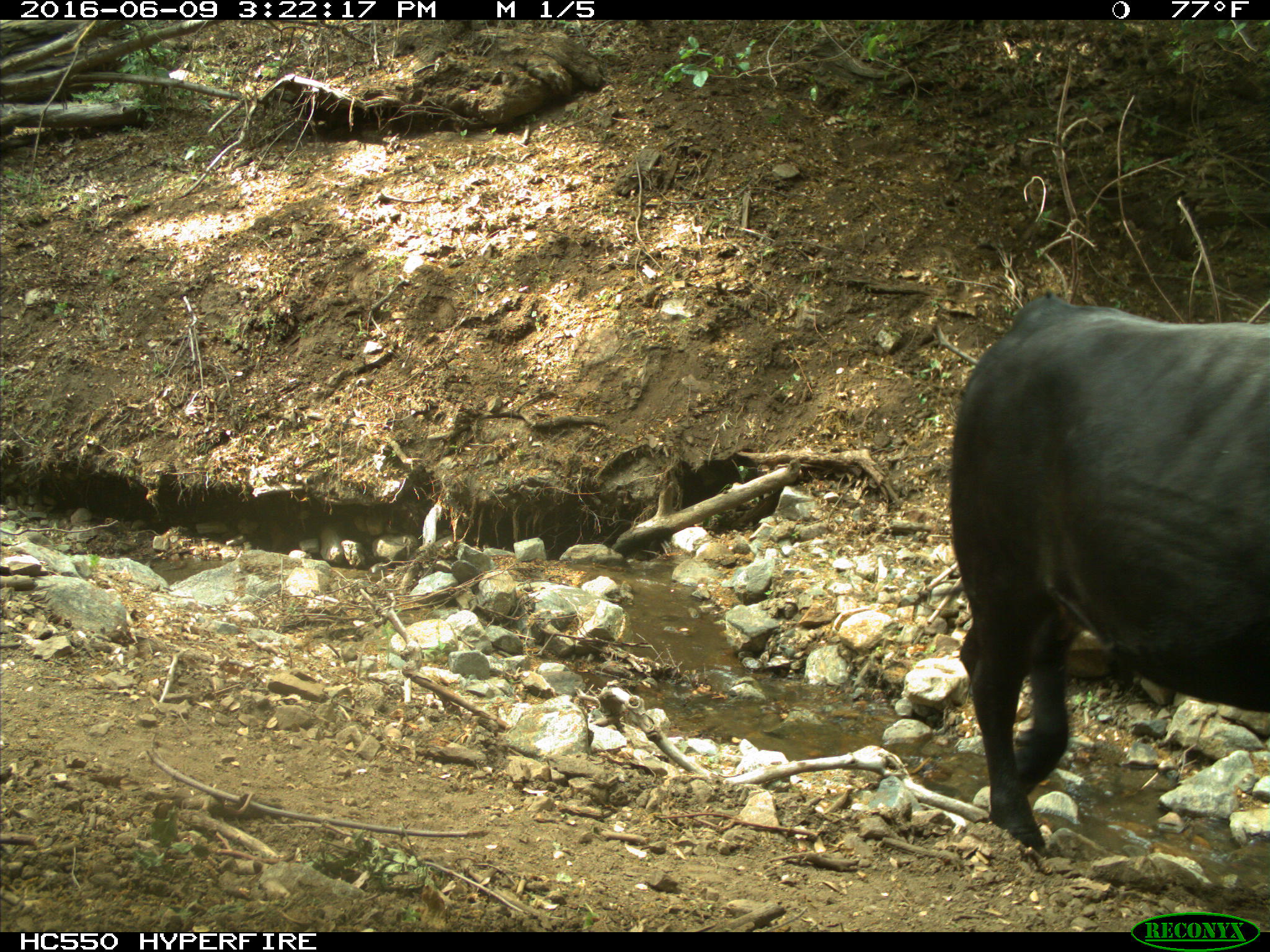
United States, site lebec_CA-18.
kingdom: Animalia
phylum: Chordata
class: Mammalia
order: Artiodactyla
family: Bovidae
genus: Bos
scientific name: Bos taurus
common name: domestic cow